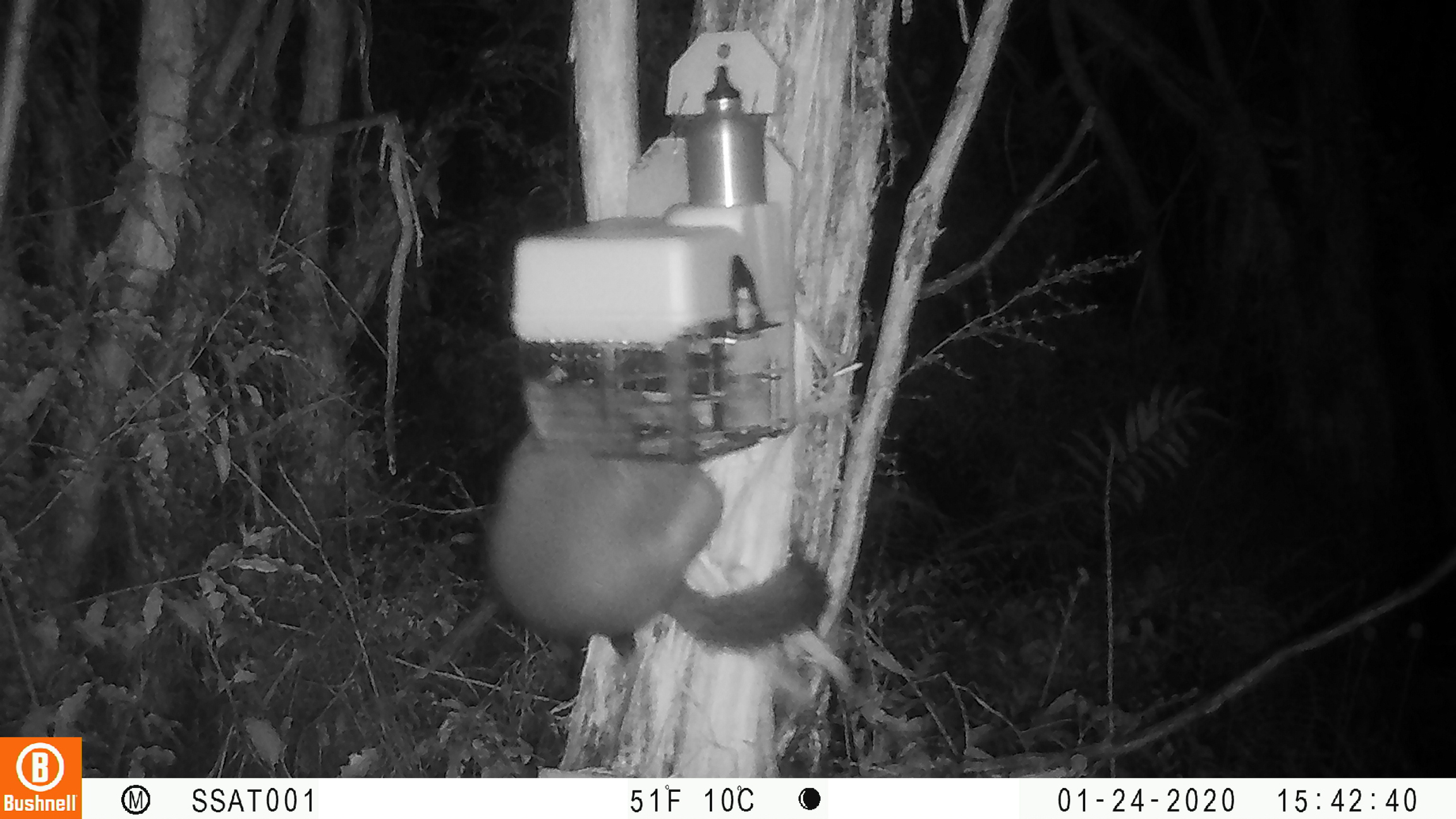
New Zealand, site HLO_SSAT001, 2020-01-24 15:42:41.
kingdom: Animalia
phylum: Chordata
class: Mammalia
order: Diprotodontia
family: Phalangeridae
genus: Trichosurus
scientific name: Trichosurus vulpecula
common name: common brushtail possum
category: possum